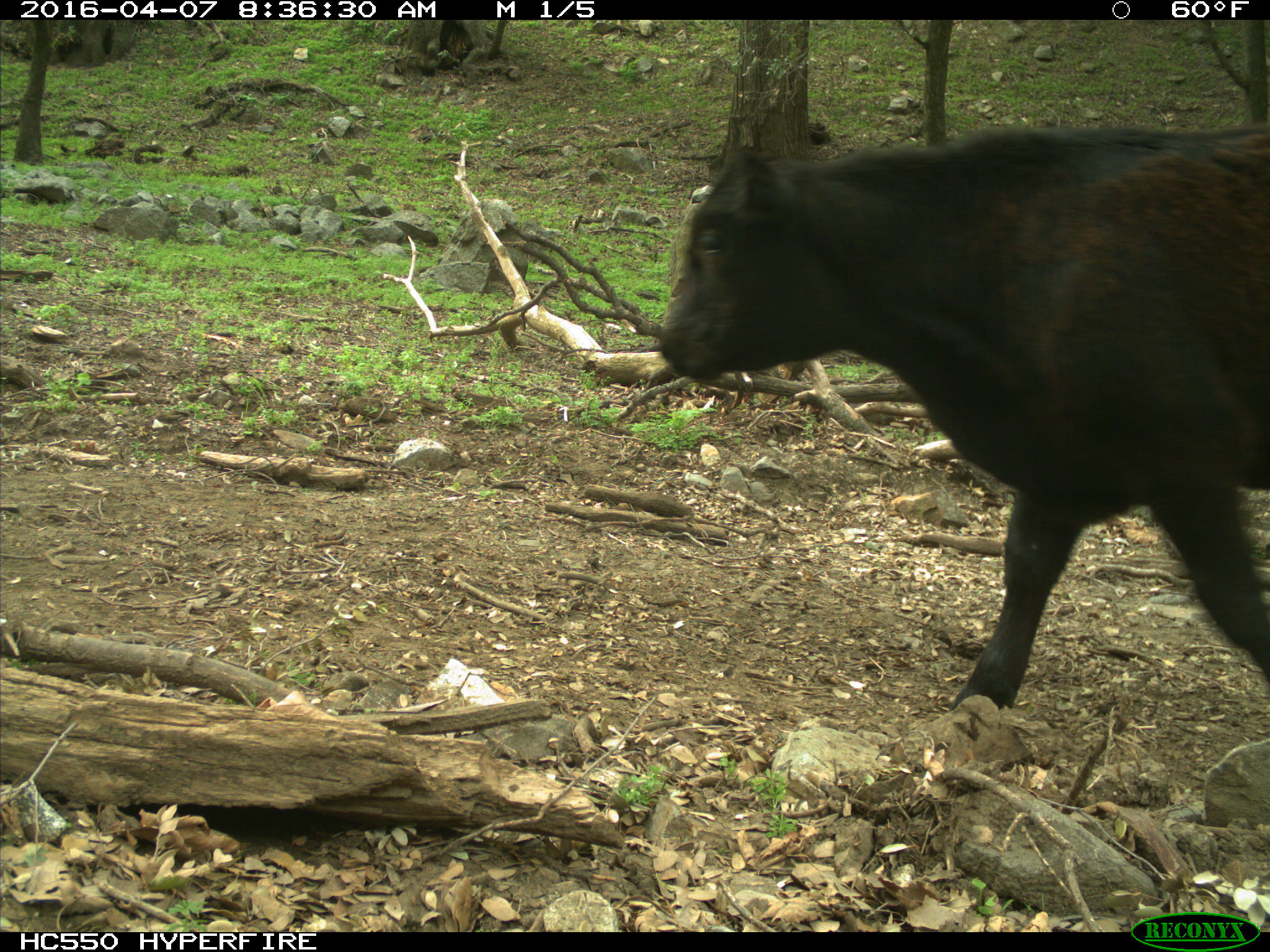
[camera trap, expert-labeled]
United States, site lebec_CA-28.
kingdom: Animalia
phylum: Chordata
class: Mammalia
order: Artiodactyla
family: Bovidae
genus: Bos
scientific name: Bos taurus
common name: domestic cow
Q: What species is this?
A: Bos taurus (domestic cow).